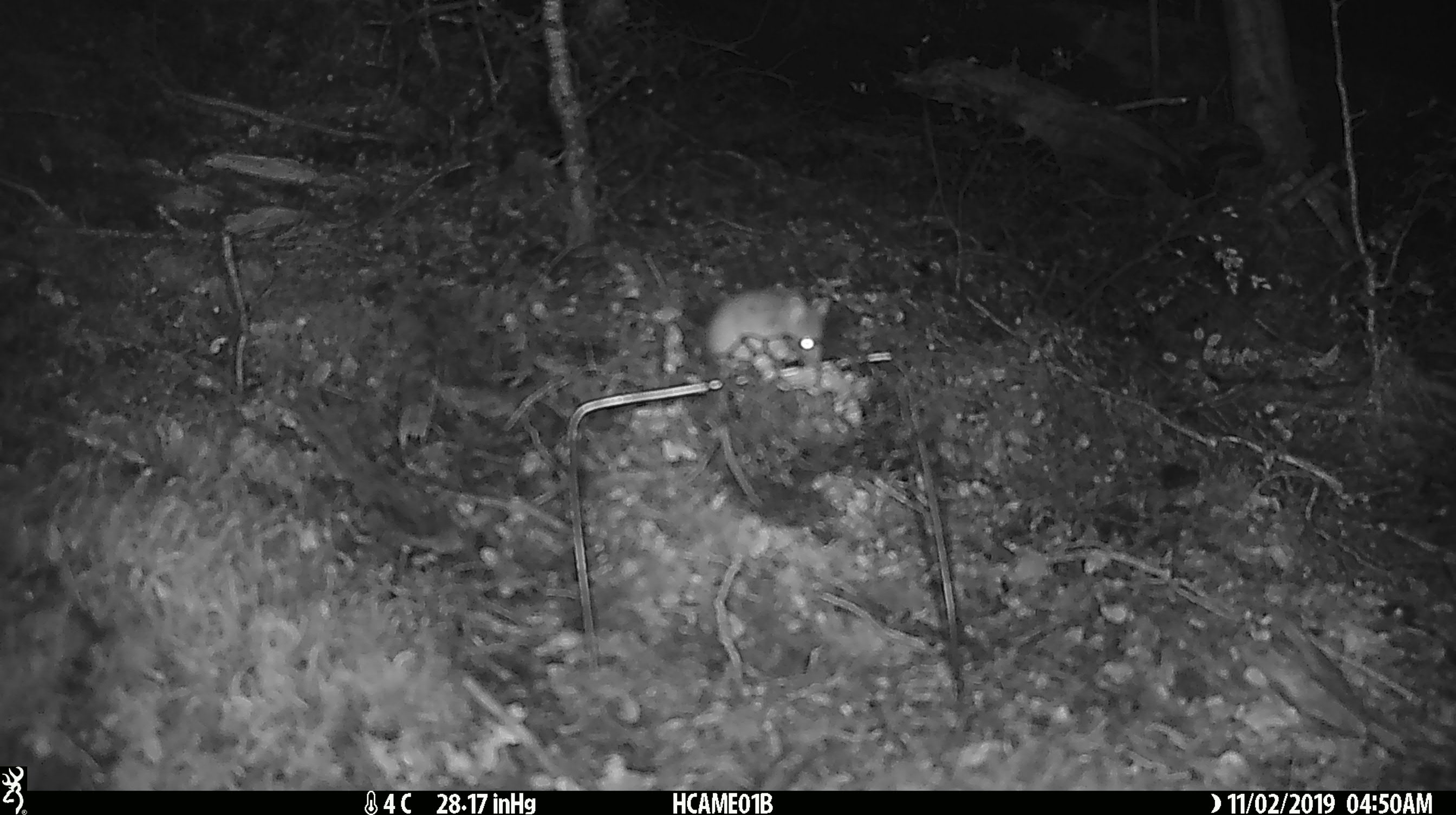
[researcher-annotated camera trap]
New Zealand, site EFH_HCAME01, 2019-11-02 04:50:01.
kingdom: Animalia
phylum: Chordata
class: Mammalia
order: Rodentia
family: Muridae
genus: Mus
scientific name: Mus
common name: mouse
Mouse (Mus).